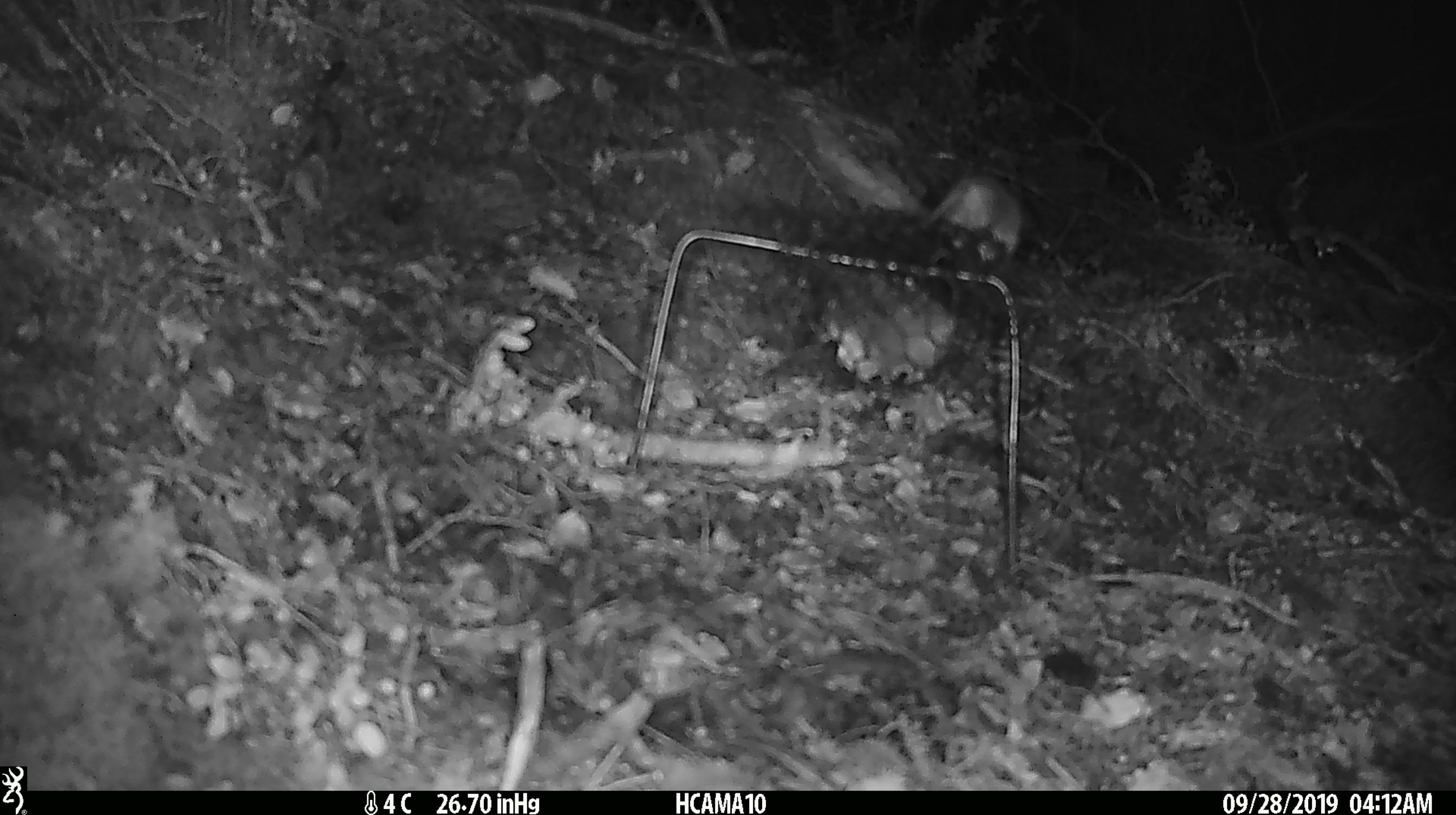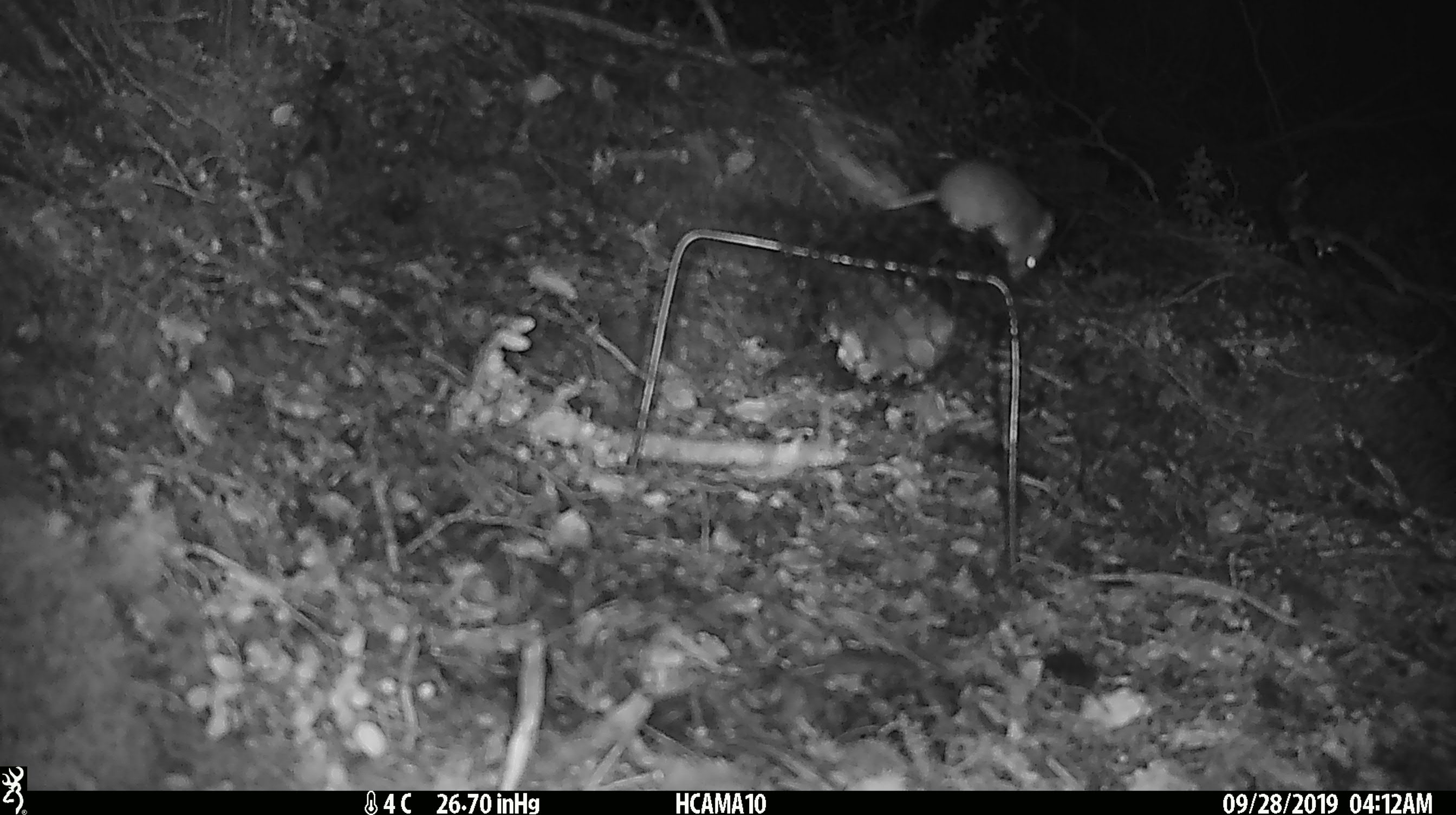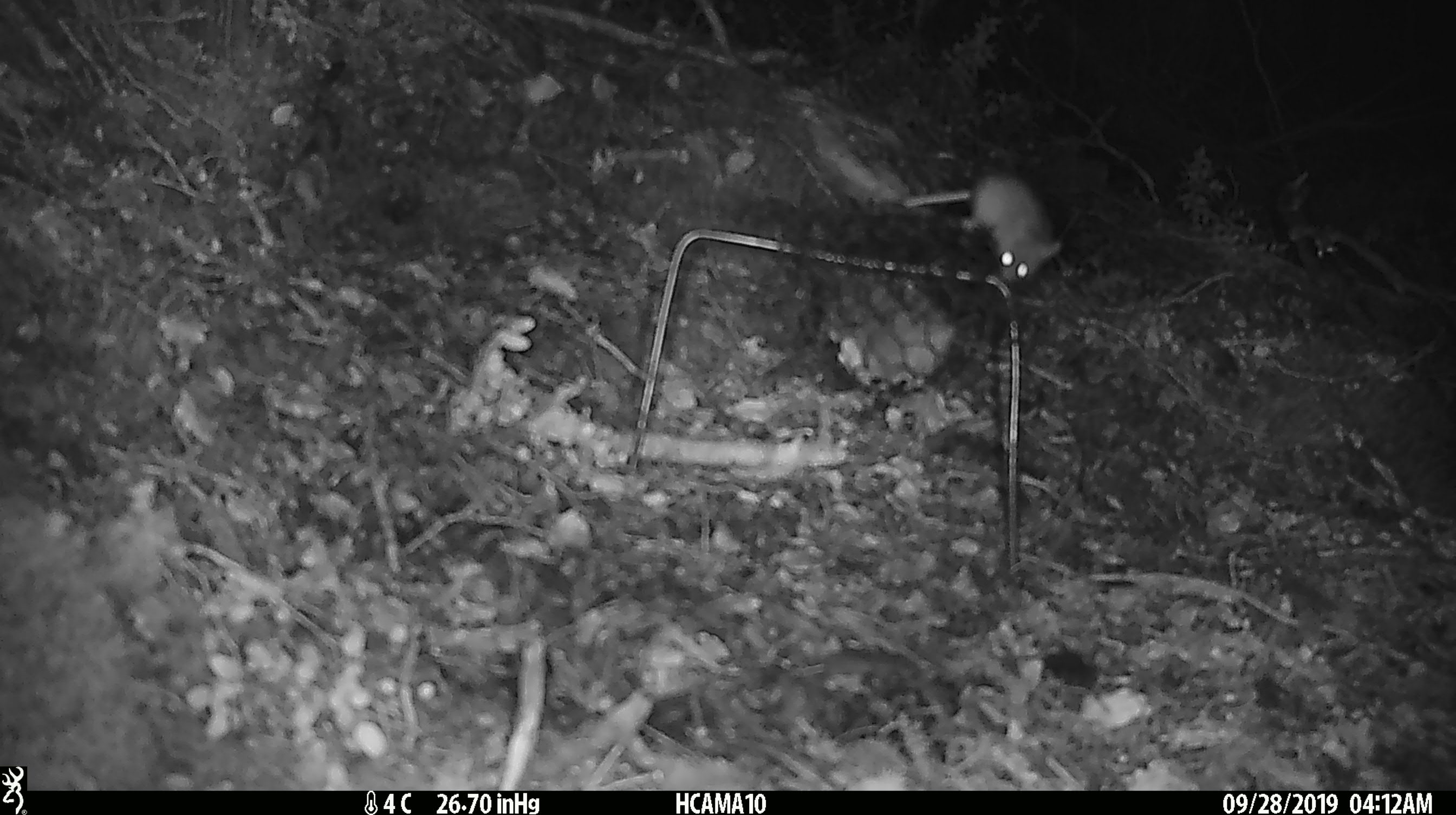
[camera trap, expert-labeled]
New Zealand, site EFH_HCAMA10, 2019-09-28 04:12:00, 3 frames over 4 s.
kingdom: Animalia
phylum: Chordata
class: Mammalia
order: Rodentia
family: Muridae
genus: Mus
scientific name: Mus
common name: mouse